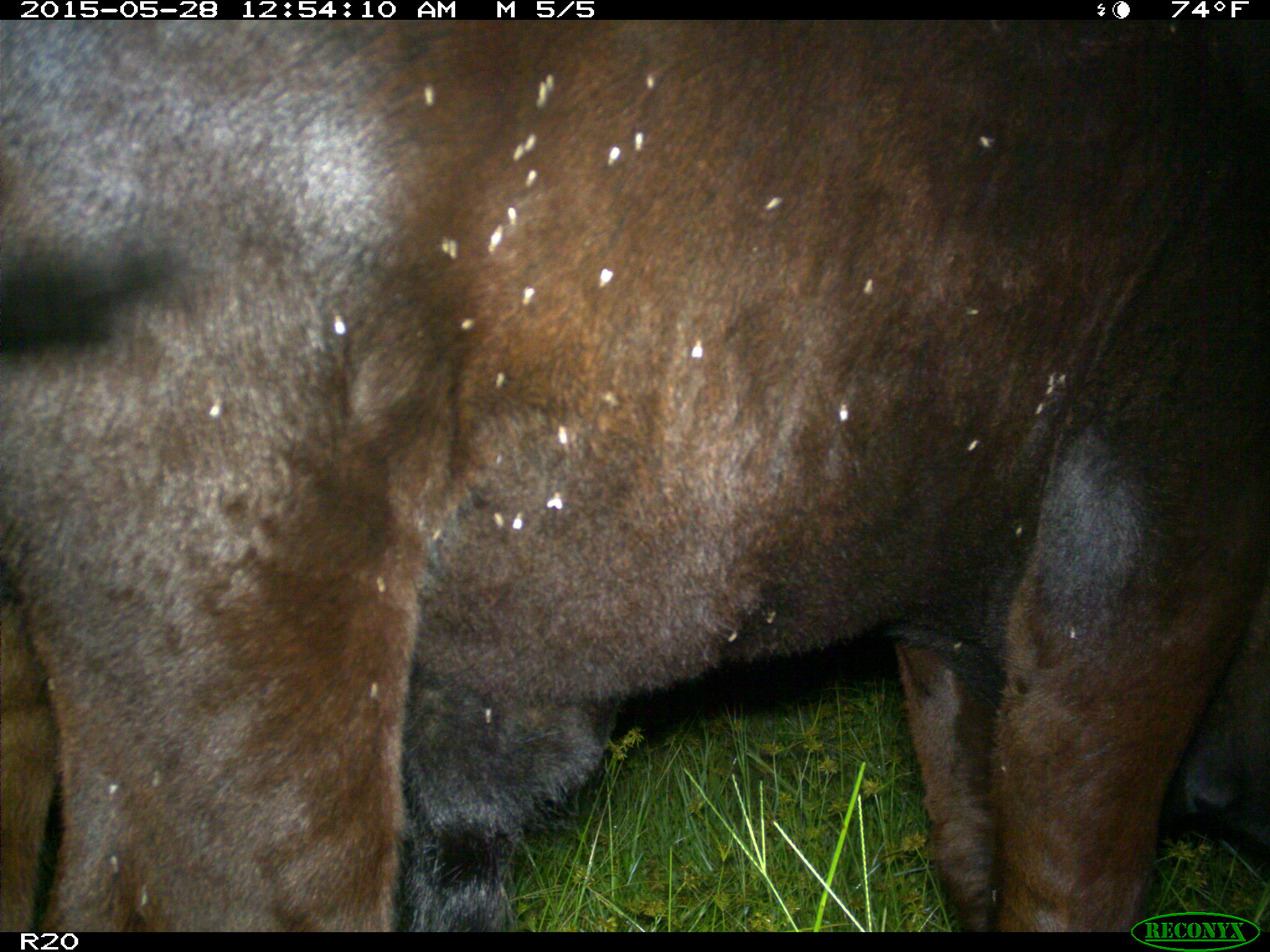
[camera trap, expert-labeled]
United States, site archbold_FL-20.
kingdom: Animalia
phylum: Chordata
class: Mammalia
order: Artiodactyla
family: Bovidae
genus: Bos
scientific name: Bos taurus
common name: domestic cow